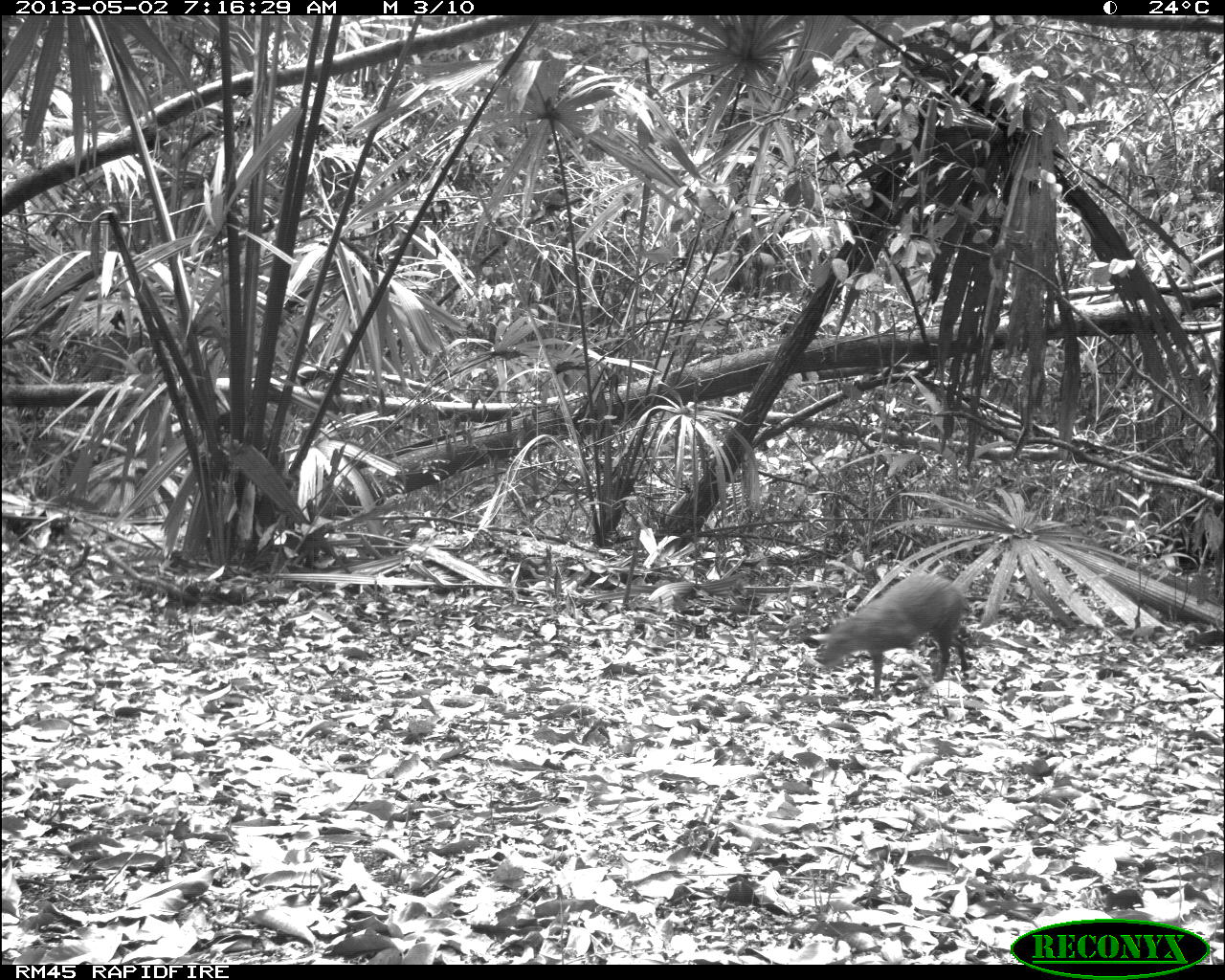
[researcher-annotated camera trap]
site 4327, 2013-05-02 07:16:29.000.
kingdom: Animalia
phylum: Chordata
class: Mammalia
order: Rodentia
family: Dasyproctidae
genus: Dasyprocta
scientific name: Dasyprocta punctata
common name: central american agouti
Dasyprocta punctata (central american agouti), count 1.